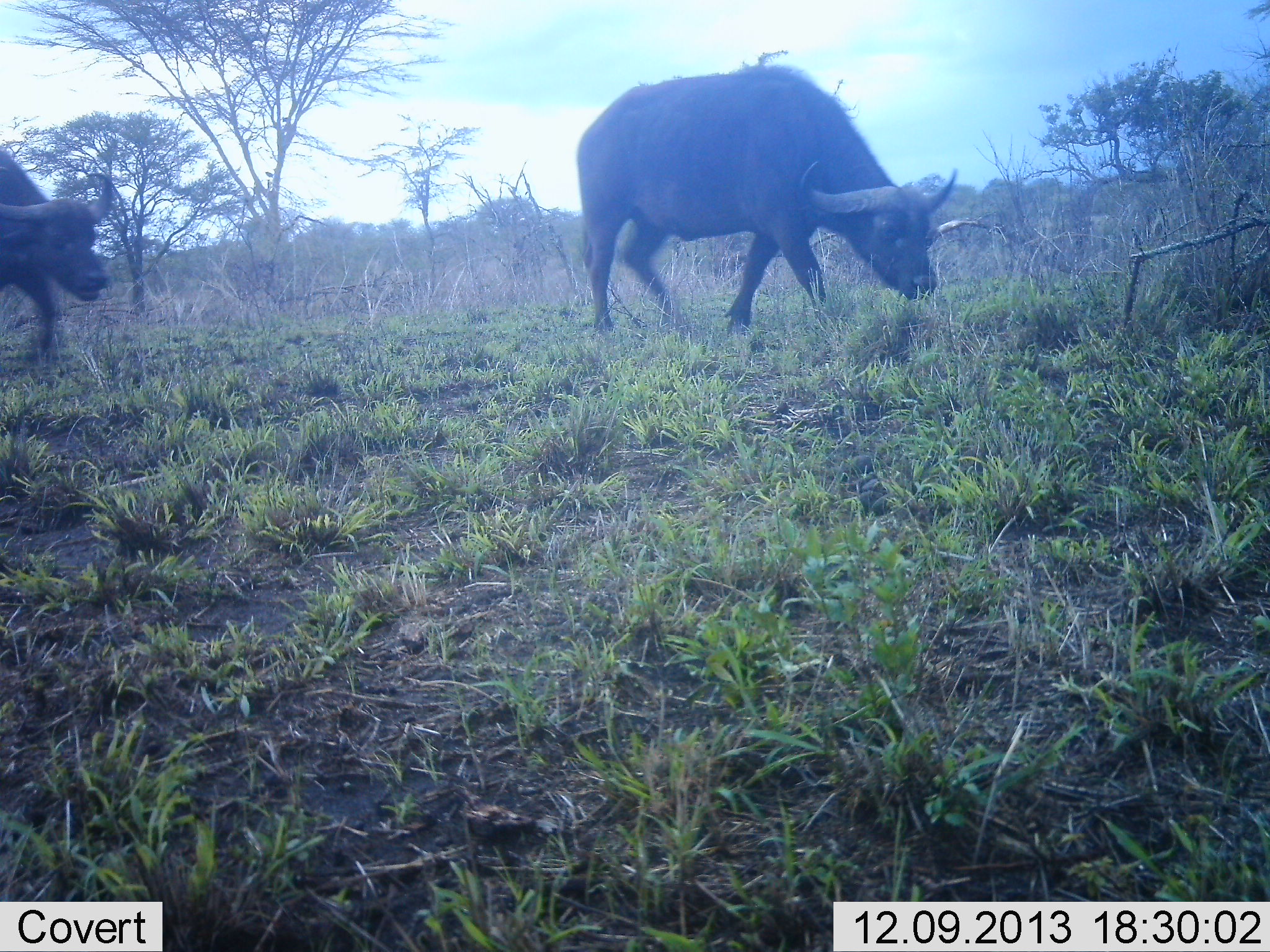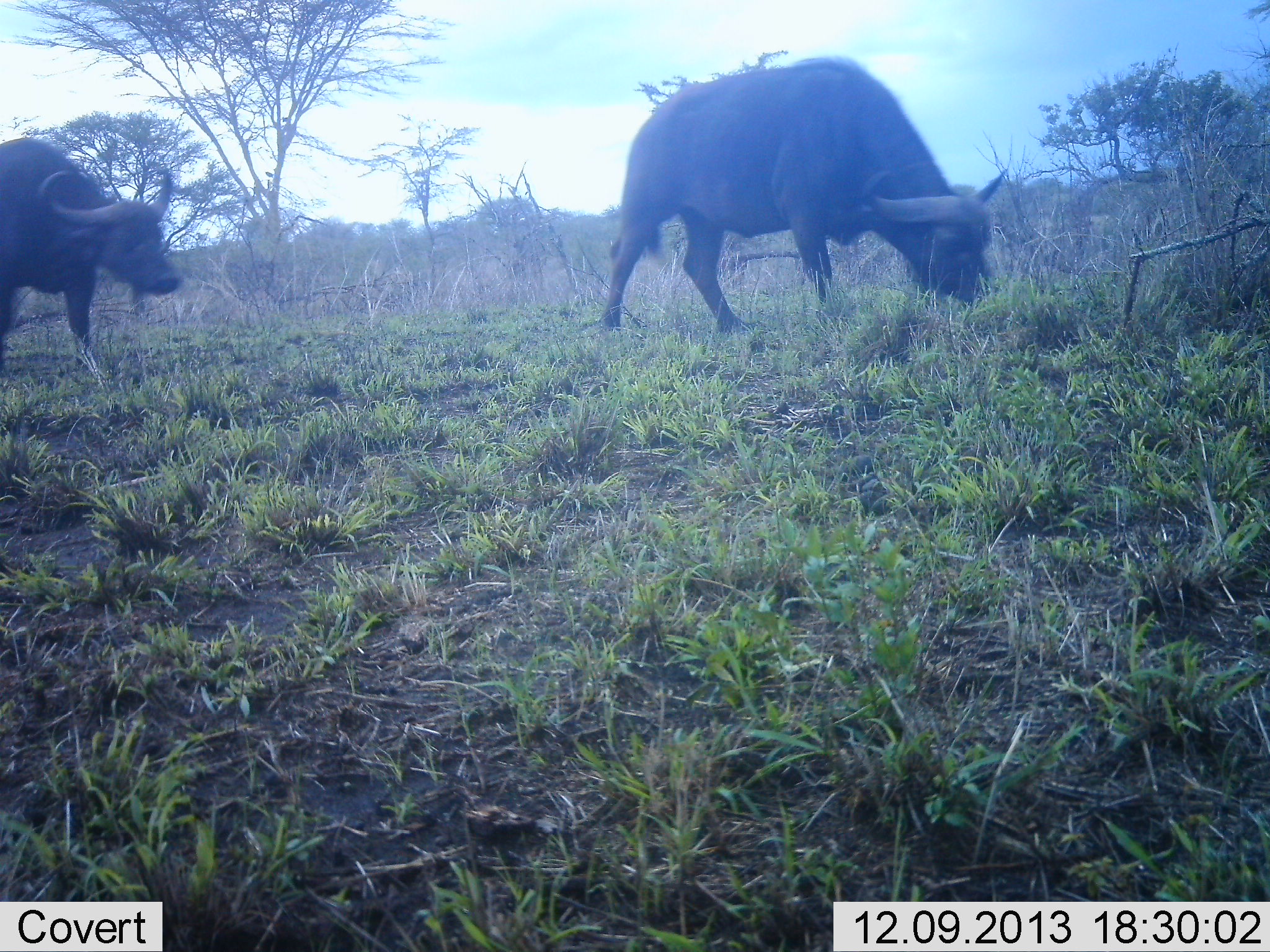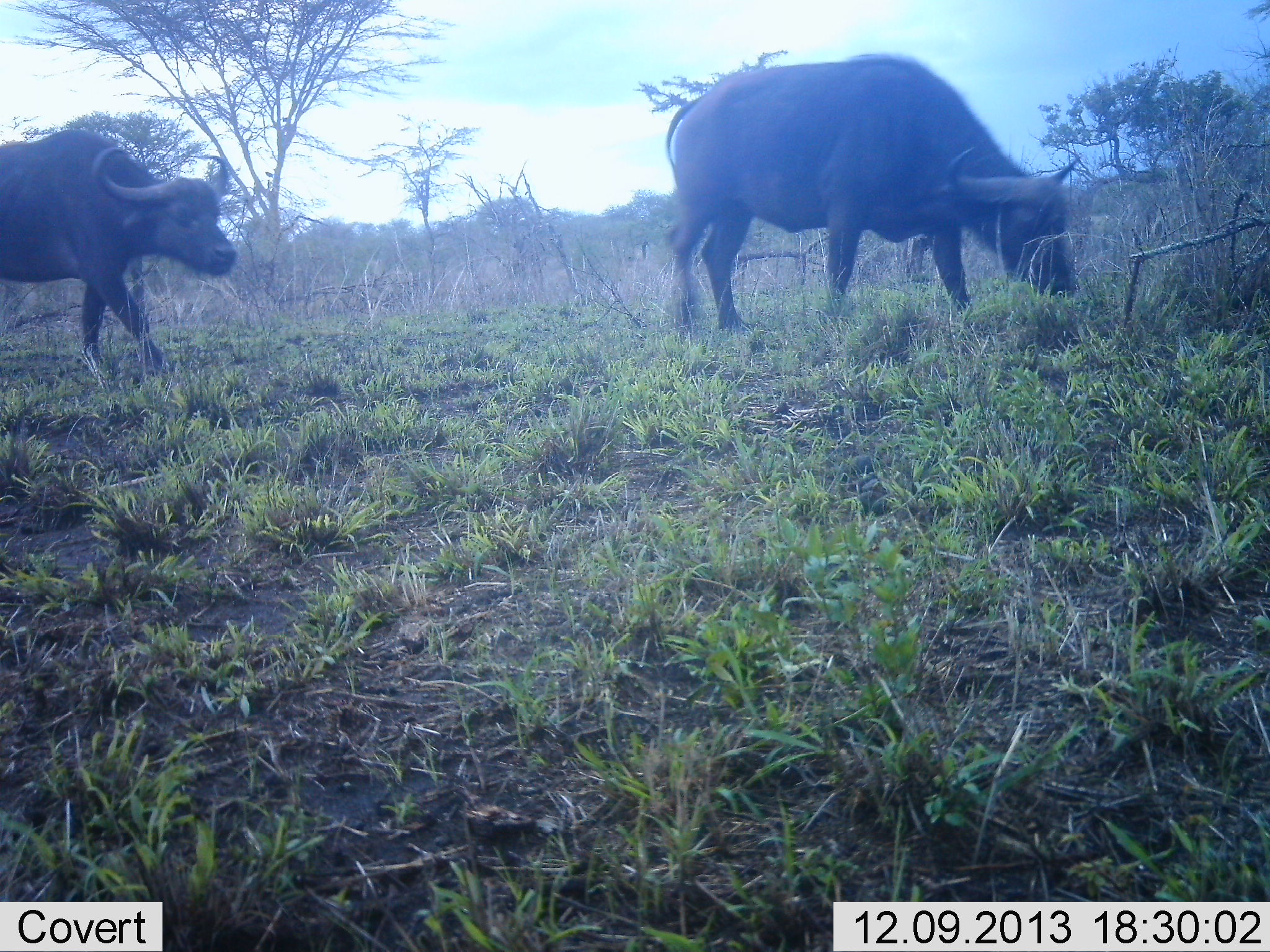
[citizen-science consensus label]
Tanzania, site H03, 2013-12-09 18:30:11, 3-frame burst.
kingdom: Animalia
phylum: Chordata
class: Mammalia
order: Artiodactyla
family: Bovidae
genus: Syncerus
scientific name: Syncerus caffer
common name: cape buffalo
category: buffalo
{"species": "buffalo (cape buffalo) (Syncerus caffer)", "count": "2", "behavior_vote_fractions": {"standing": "6%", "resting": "0%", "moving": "77%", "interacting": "0%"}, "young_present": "0%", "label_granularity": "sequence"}